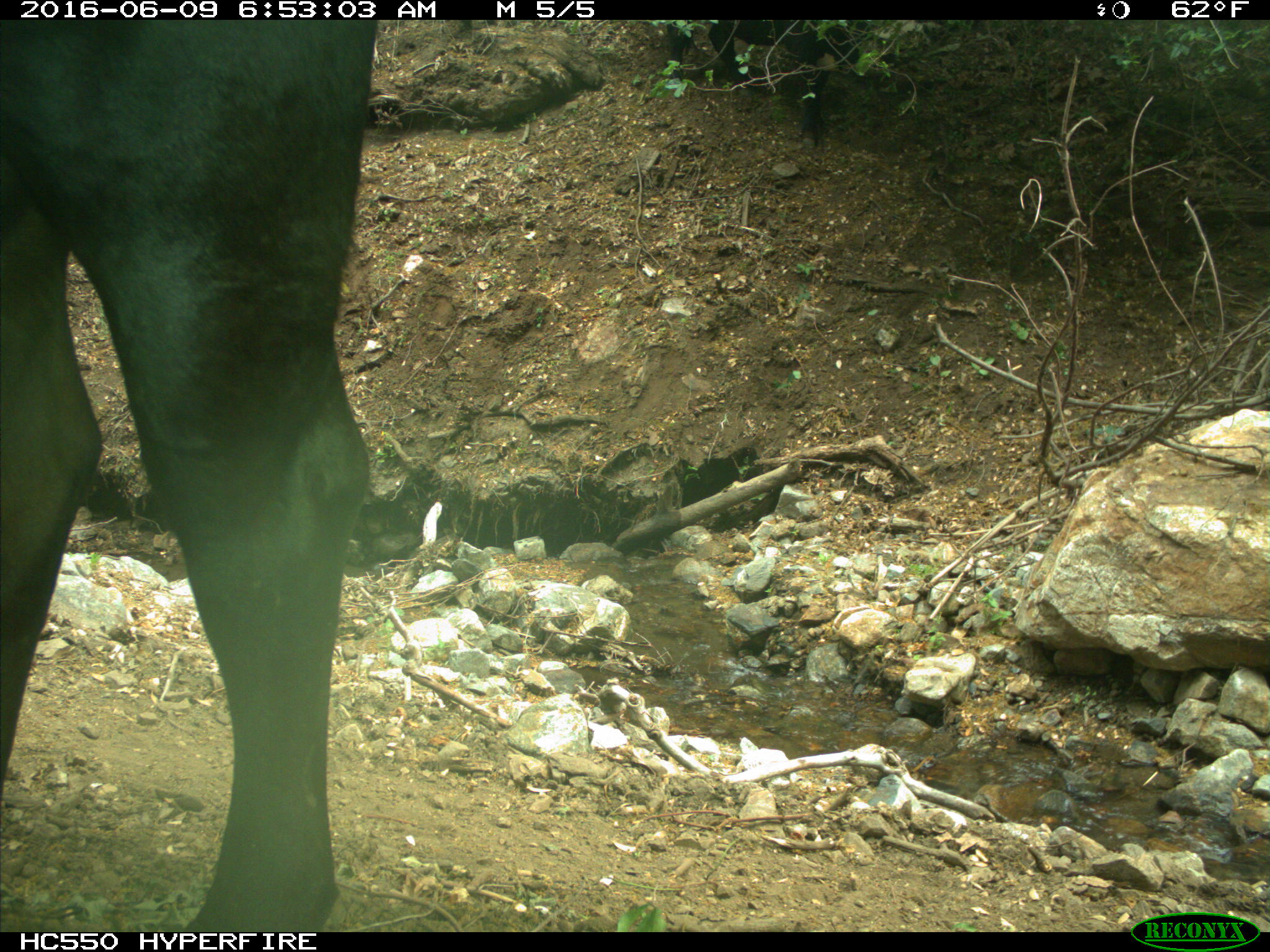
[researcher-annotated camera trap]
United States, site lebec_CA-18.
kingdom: Animalia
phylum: Chordata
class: Mammalia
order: Artiodactyla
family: Bovidae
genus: Bos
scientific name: Bos taurus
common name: domestic cow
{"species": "Bos taurus (domestic cow)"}